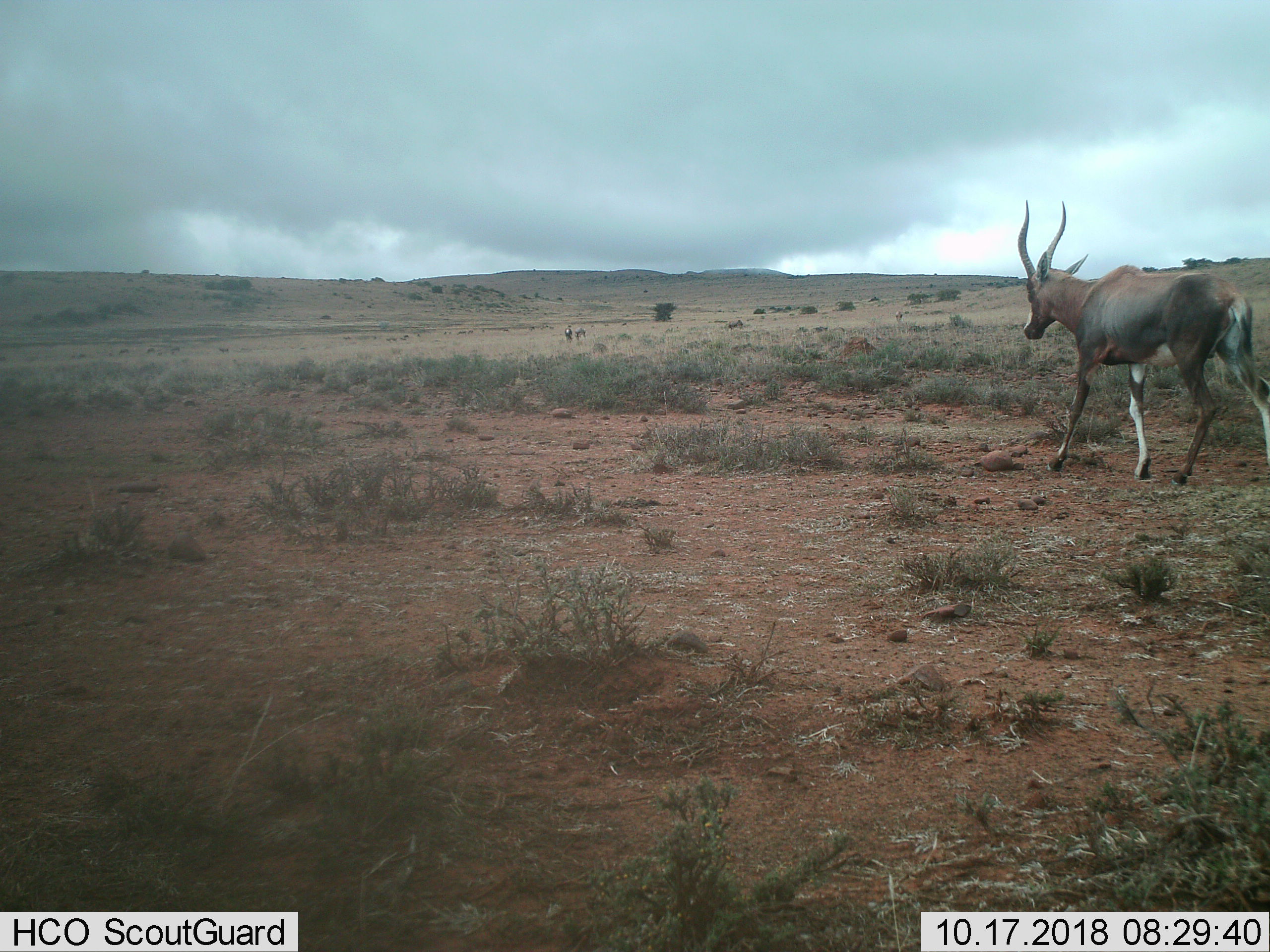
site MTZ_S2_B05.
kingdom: Animalia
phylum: Chordata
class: Mammalia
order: Artiodactyla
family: Bovidae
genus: Damaliscus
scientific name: Damaliscus pygargus phillipsi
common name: blesbok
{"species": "blesbok (Damaliscus pygargus phillipsi)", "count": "1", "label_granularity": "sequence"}